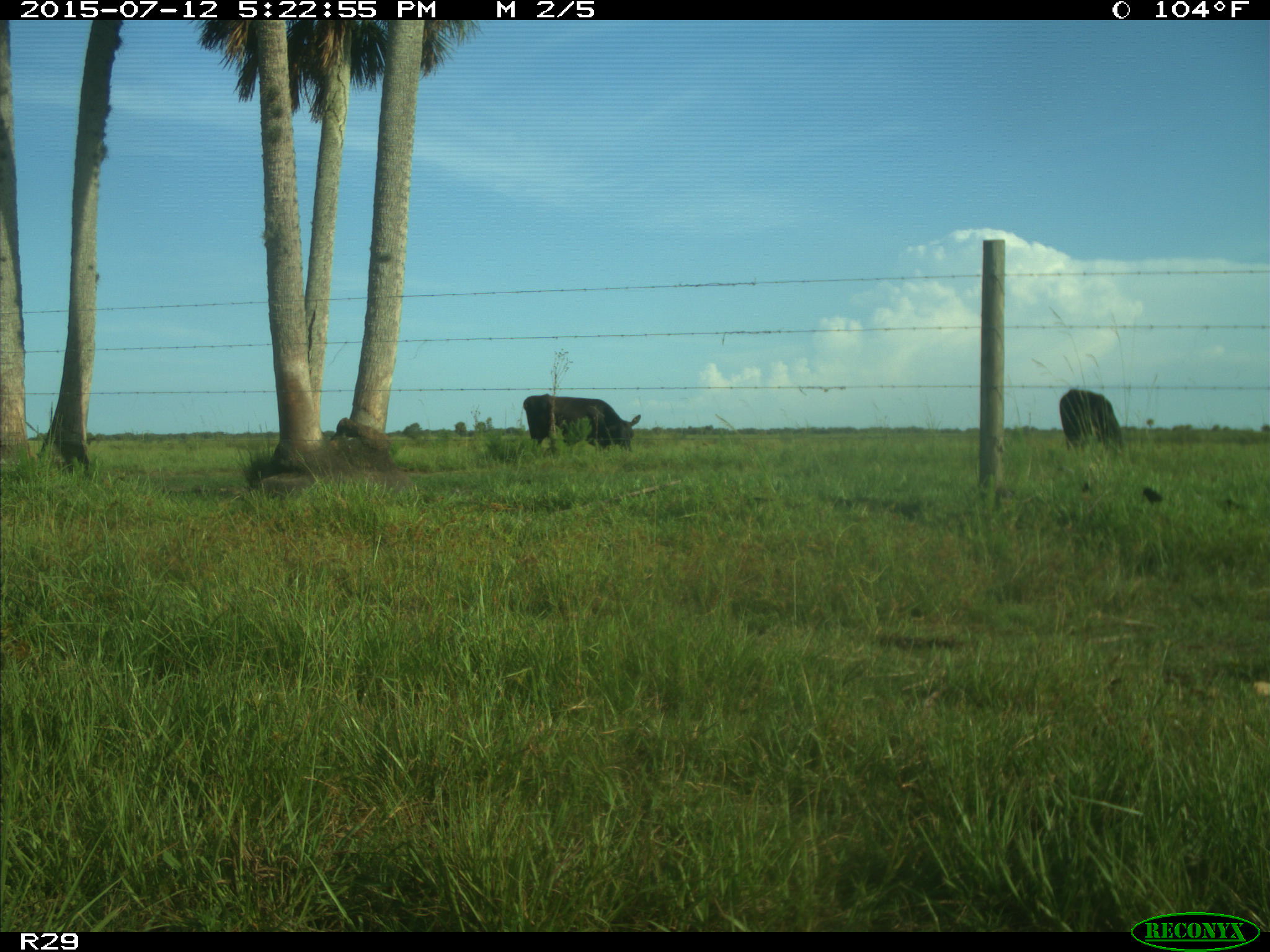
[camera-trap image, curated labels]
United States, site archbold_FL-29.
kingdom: Animalia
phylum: Chordata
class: Mammalia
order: Artiodactyla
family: Bovidae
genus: Bos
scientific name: Bos taurus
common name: domestic cow